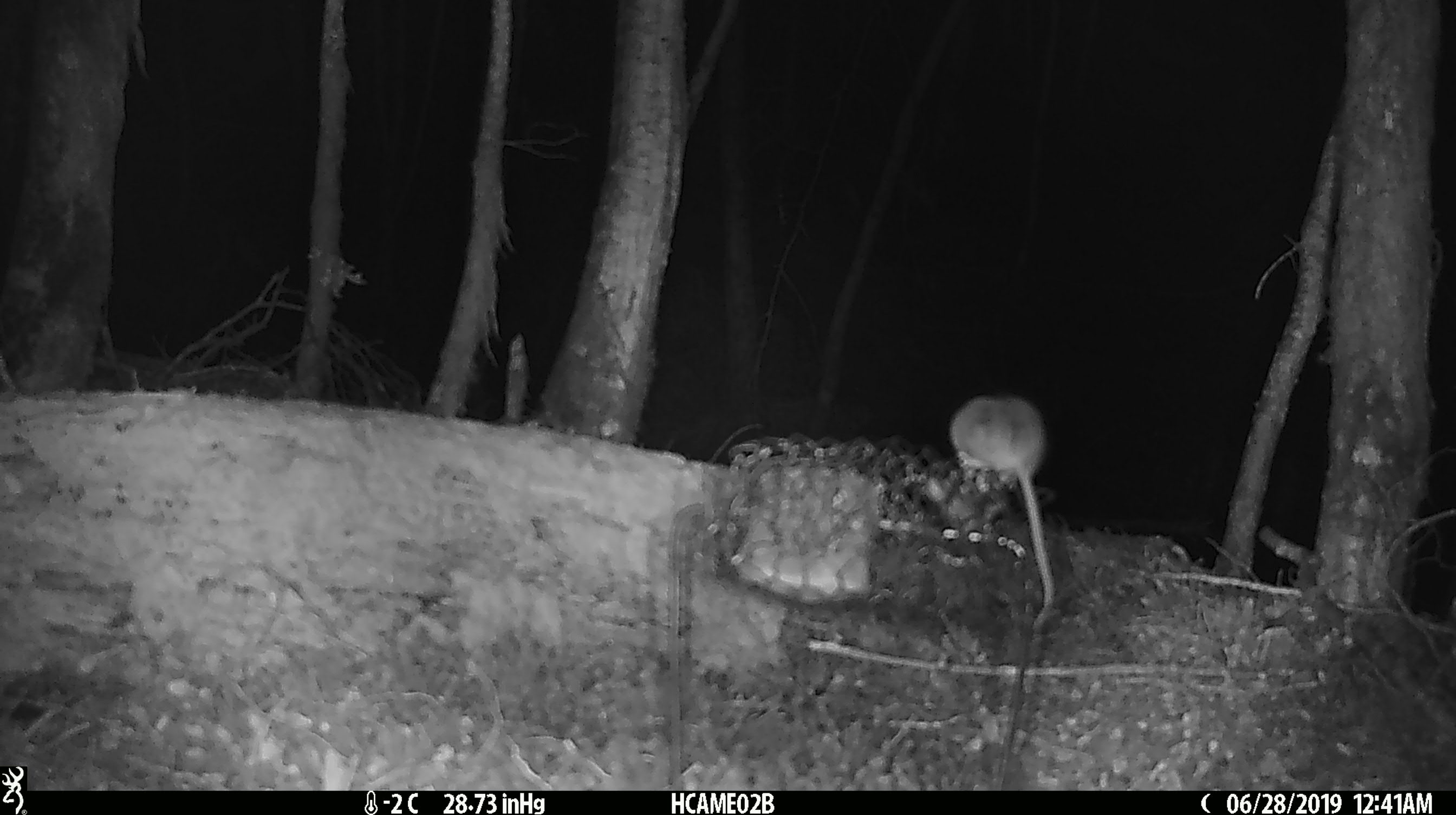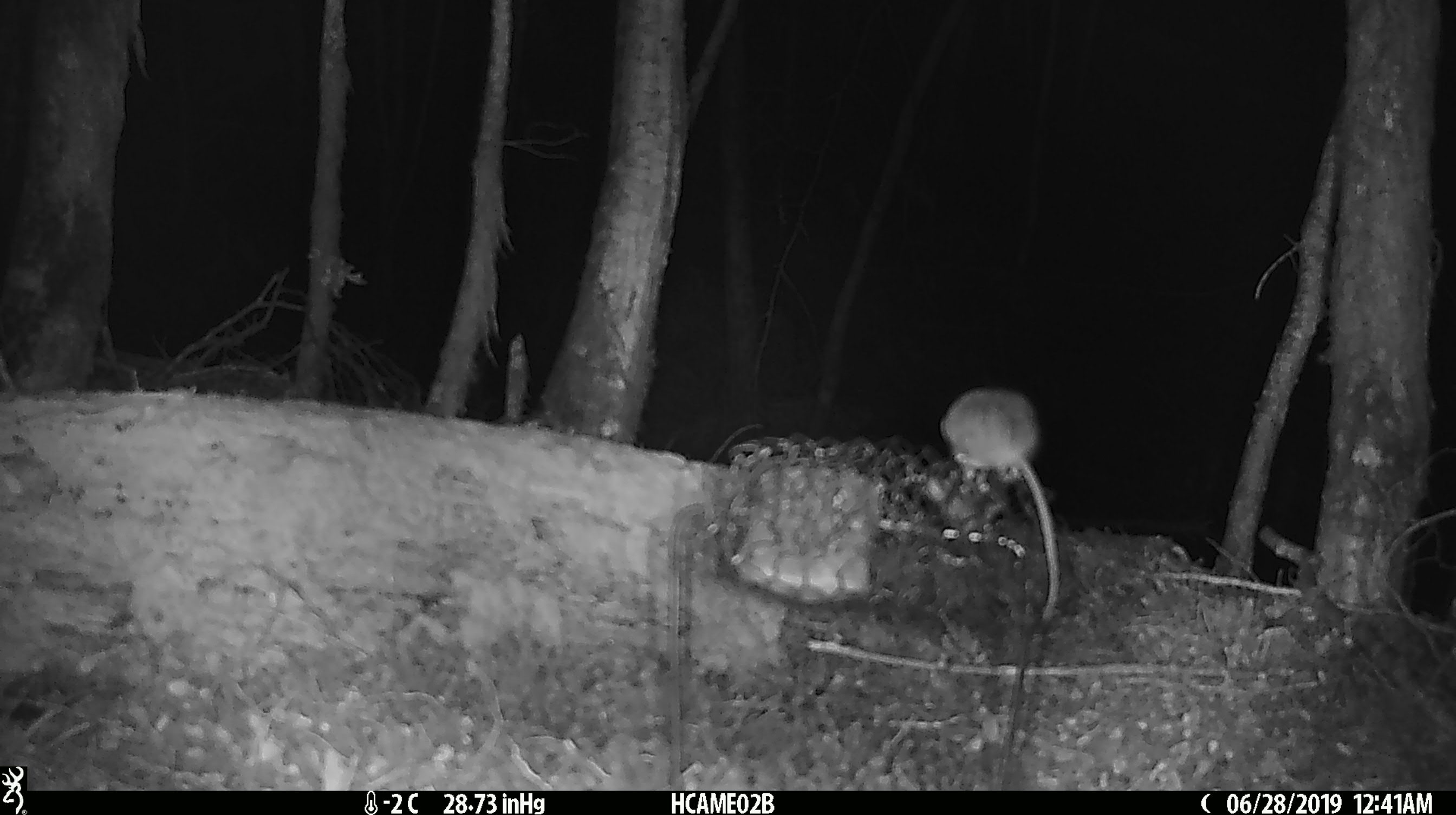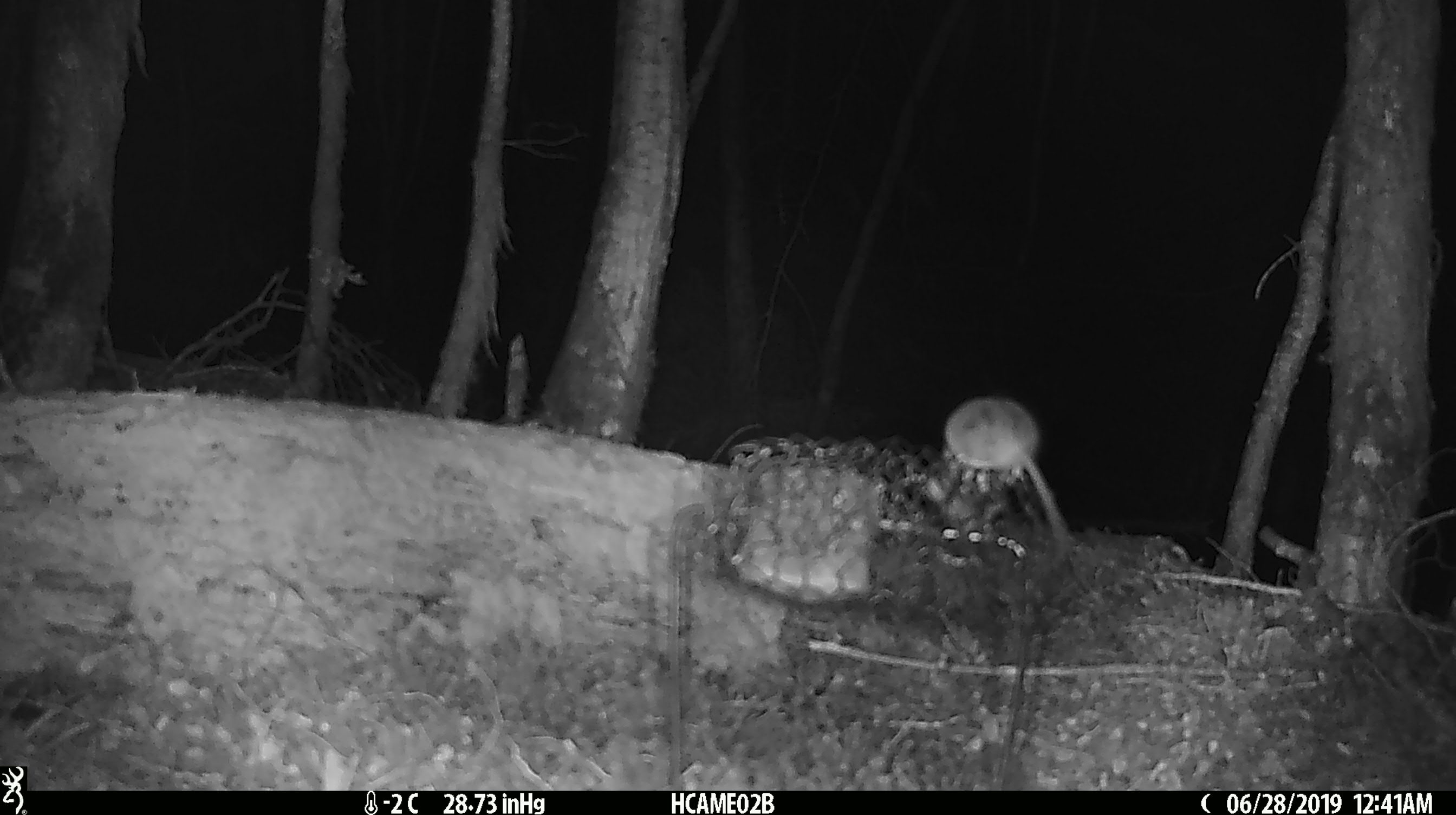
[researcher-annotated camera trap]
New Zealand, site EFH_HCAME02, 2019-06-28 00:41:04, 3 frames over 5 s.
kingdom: Animalia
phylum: Chordata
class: Mammalia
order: Rodentia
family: Muridae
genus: Mus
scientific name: Mus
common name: mouse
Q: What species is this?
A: Mouse (Mus).